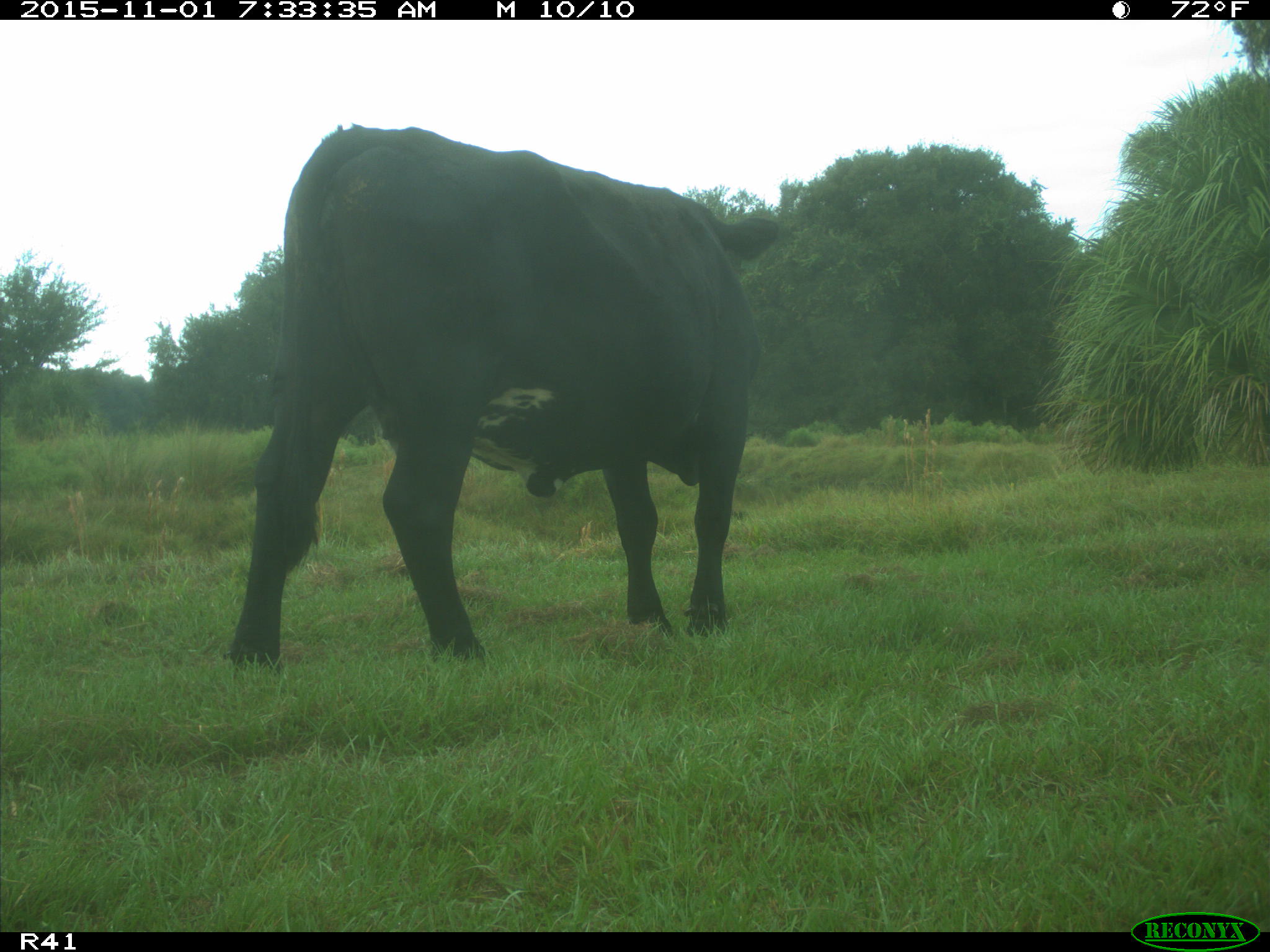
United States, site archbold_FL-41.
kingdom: Animalia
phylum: Chordata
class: Mammalia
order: Artiodactyla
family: Bovidae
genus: Bos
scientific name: Bos taurus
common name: domestic cow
Bos taurus (domestic cow).